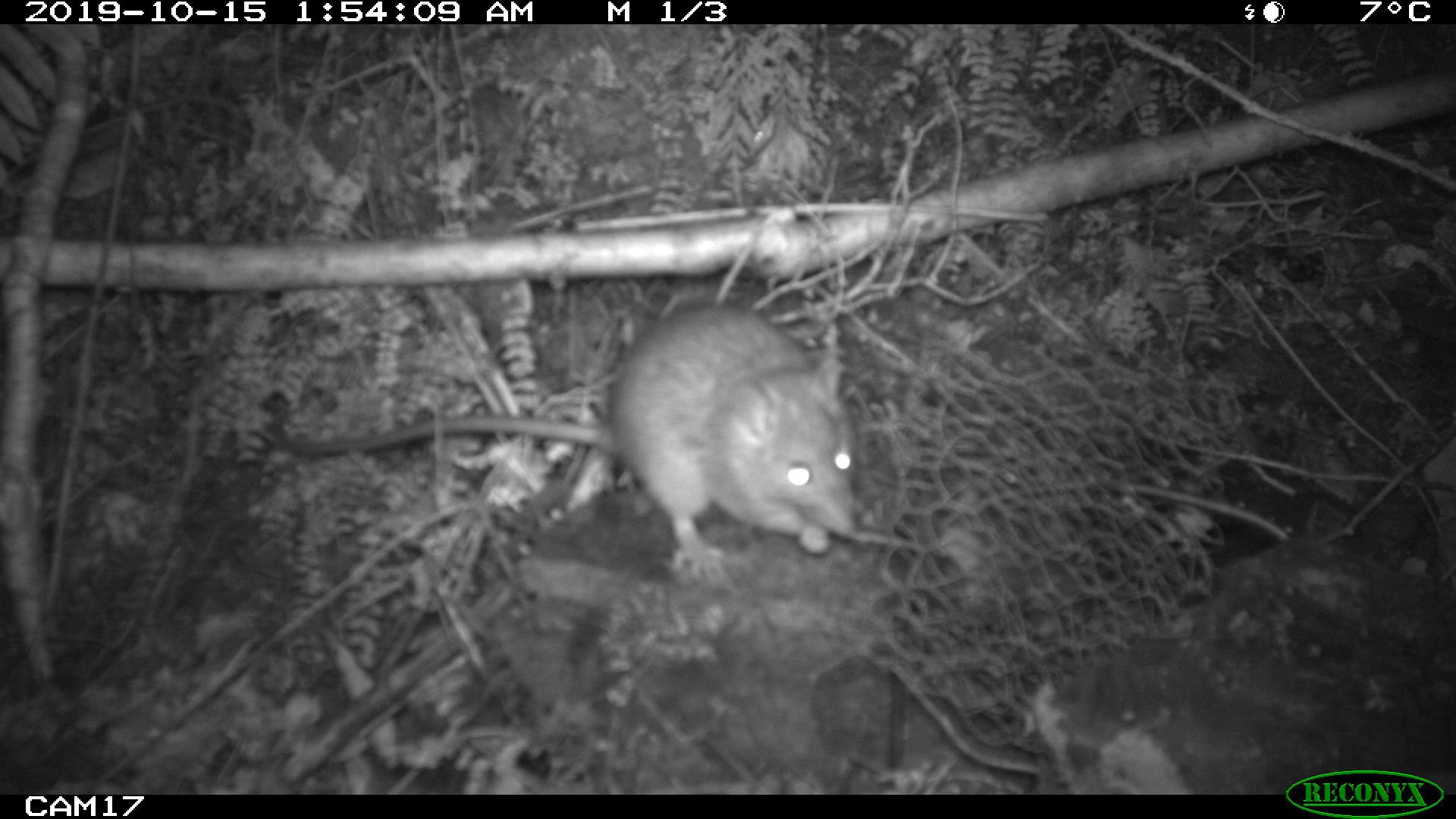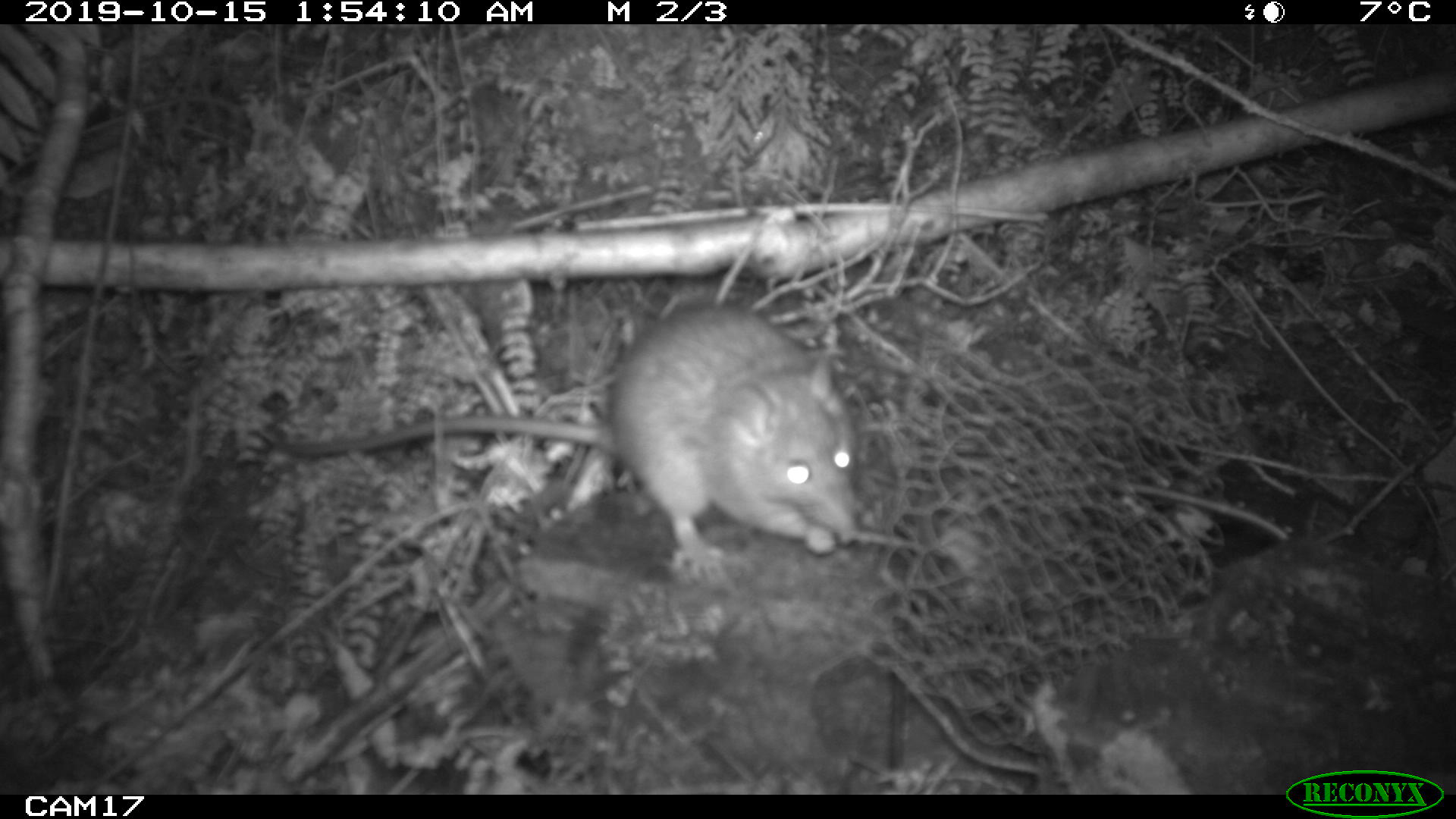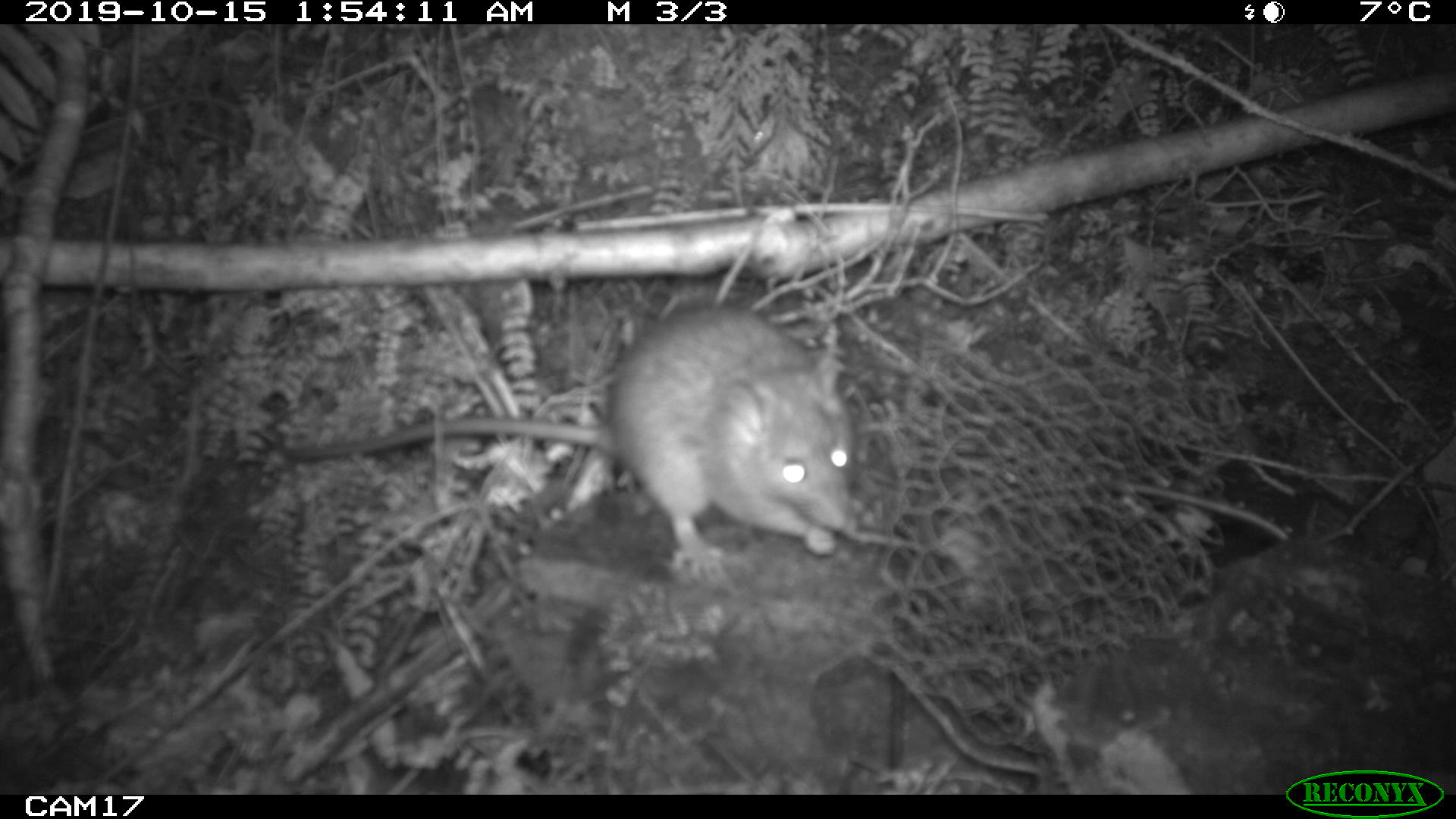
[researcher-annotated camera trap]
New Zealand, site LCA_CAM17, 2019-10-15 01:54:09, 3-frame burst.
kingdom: Animalia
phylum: Chordata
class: Mammalia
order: Rodentia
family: Muridae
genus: Rattus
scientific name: Rattus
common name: rat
Rat (Rattus).